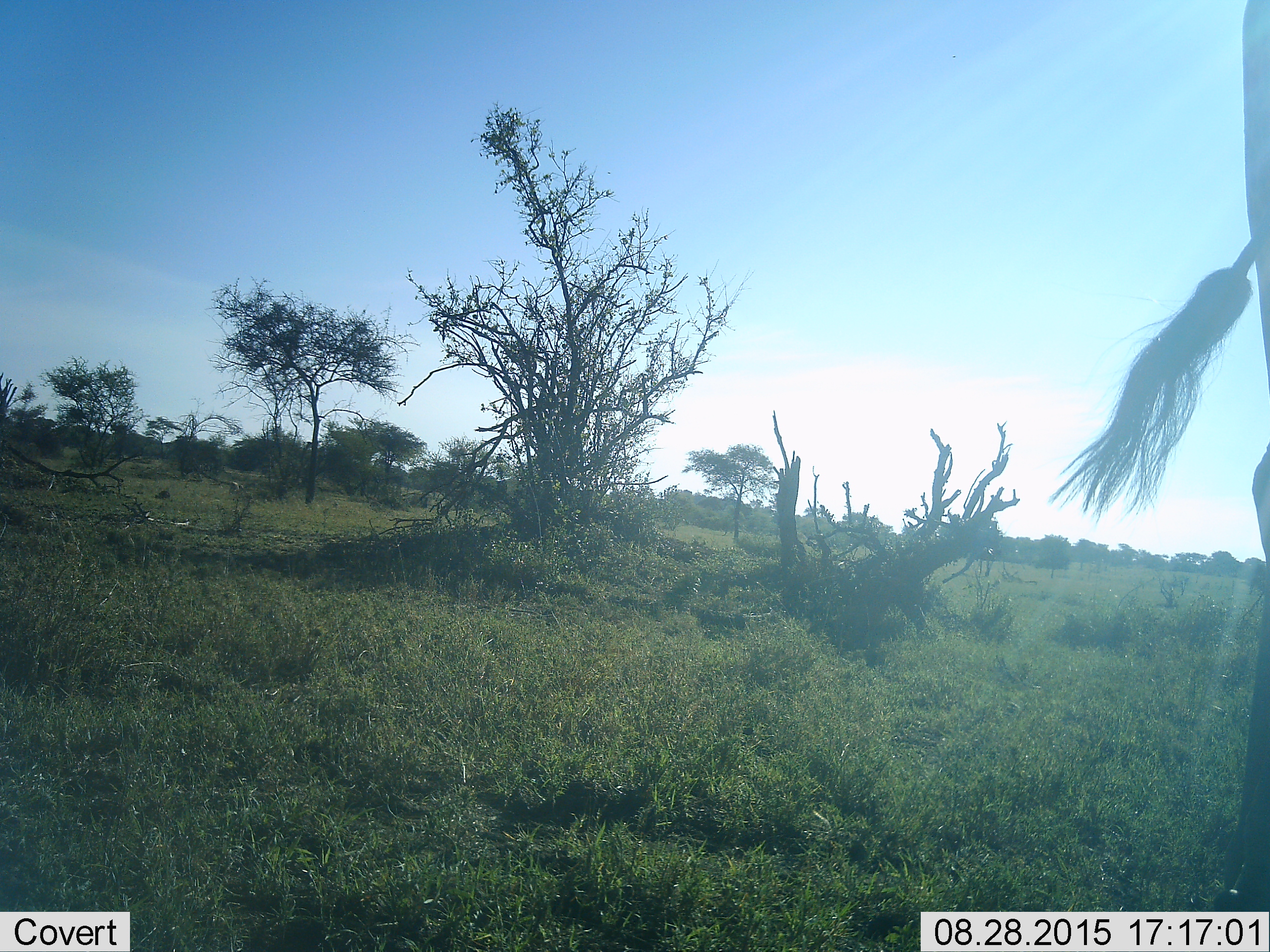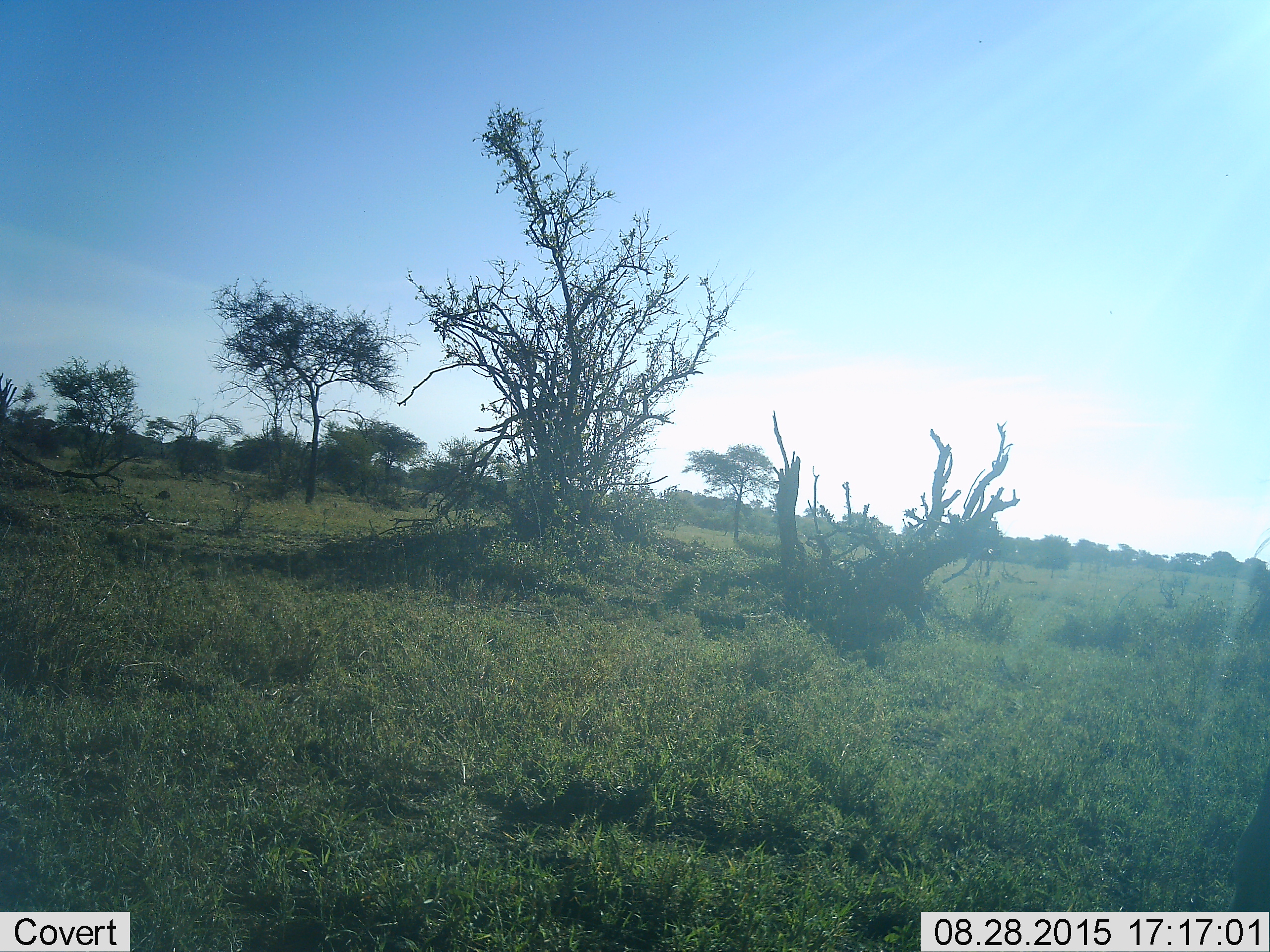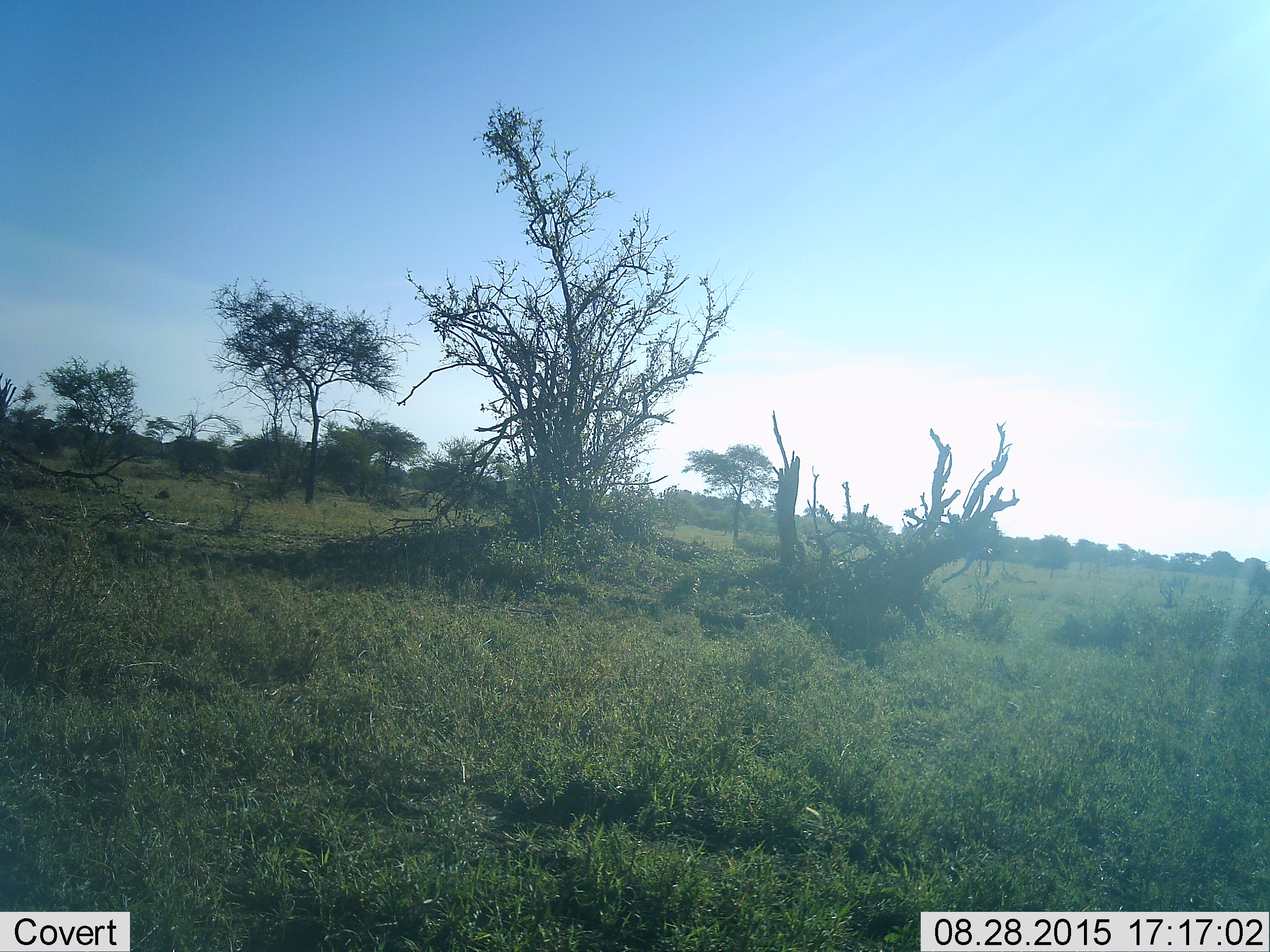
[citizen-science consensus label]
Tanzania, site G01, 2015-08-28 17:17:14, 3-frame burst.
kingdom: Animalia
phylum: Chordata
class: Mammalia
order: Artiodactyla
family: Giraffidae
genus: Giraffa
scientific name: Giraffa camelopardalis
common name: giraffe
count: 1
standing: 12%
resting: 0%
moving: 88%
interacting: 0%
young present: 0%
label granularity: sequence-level